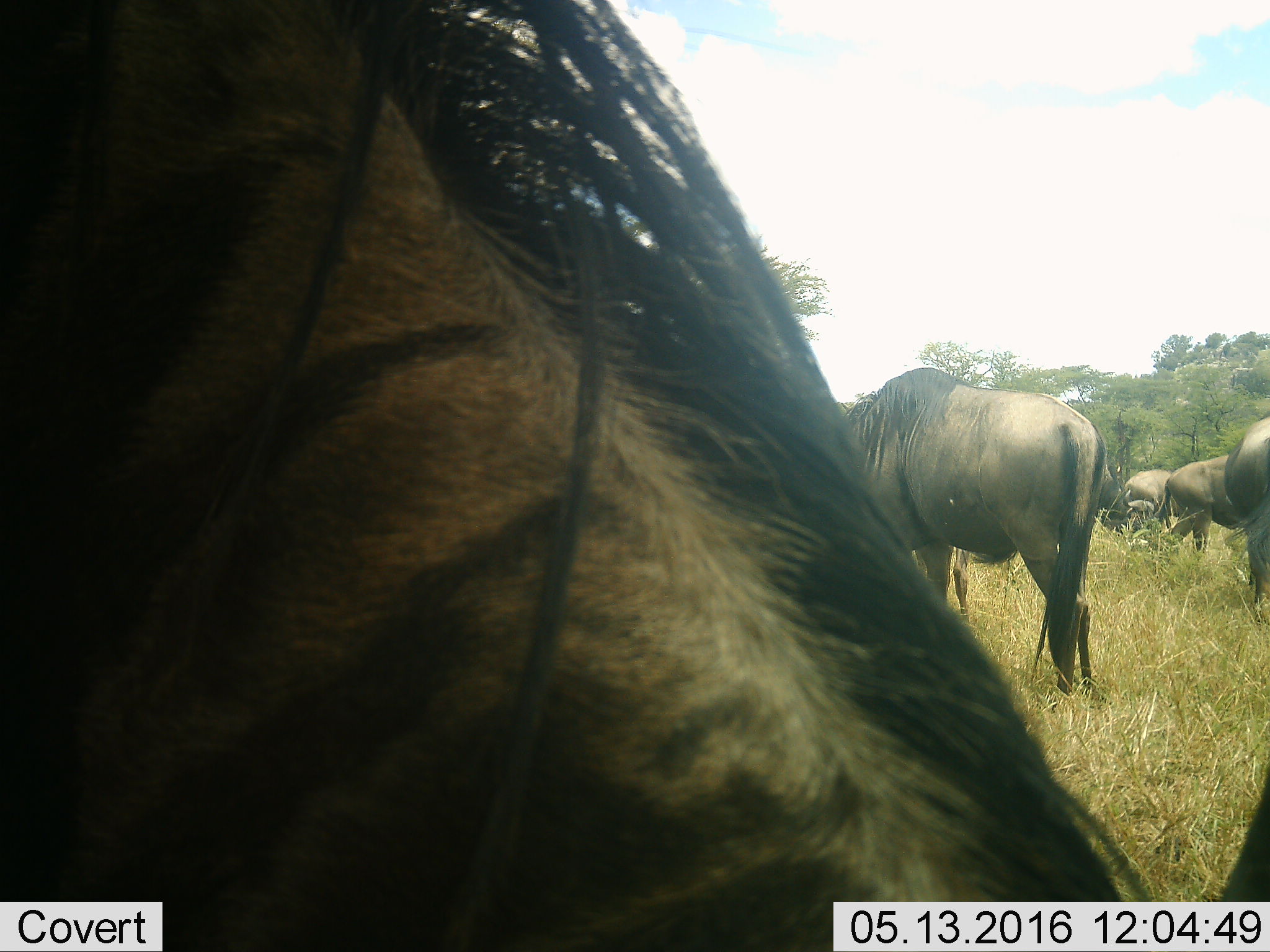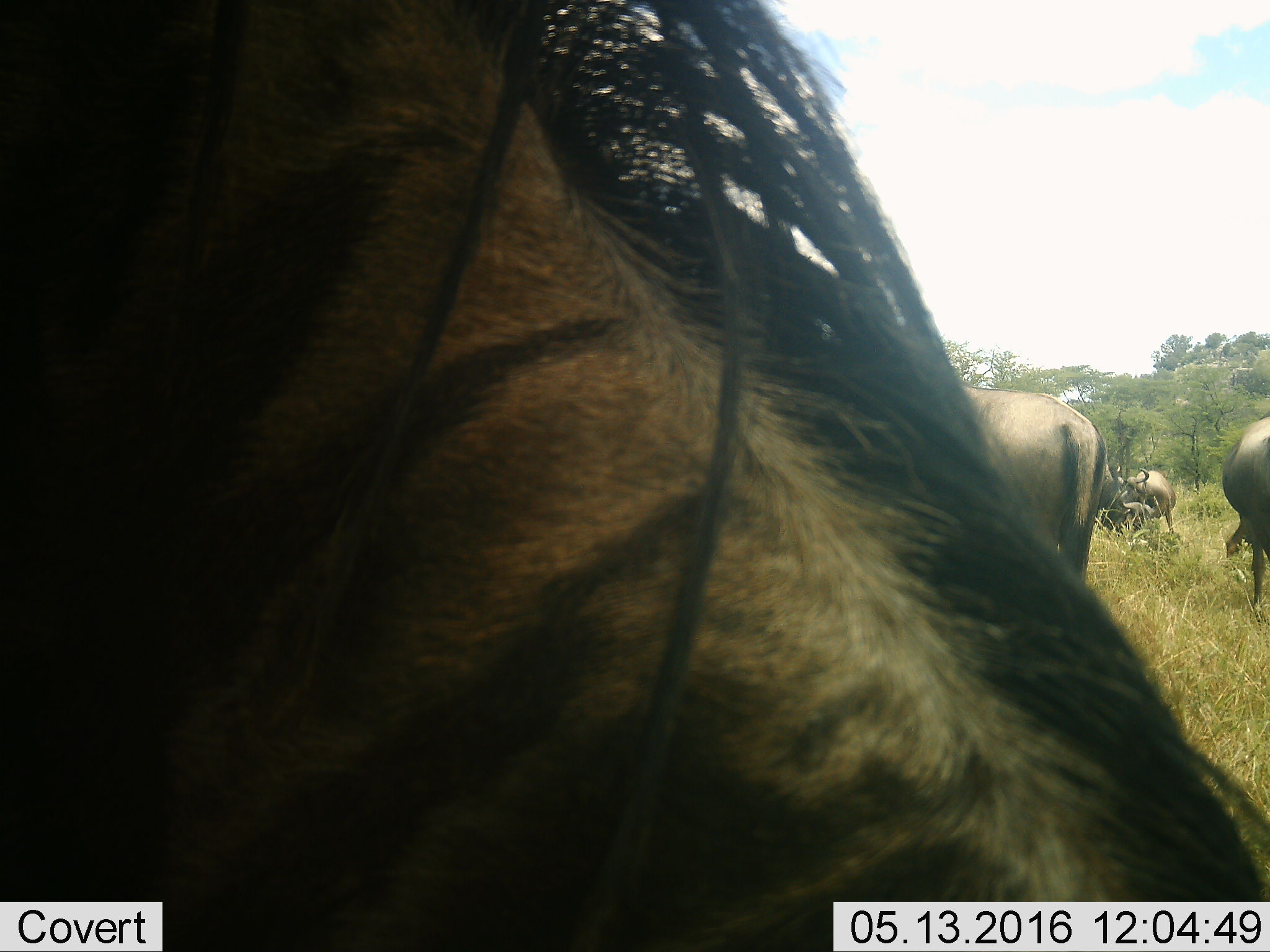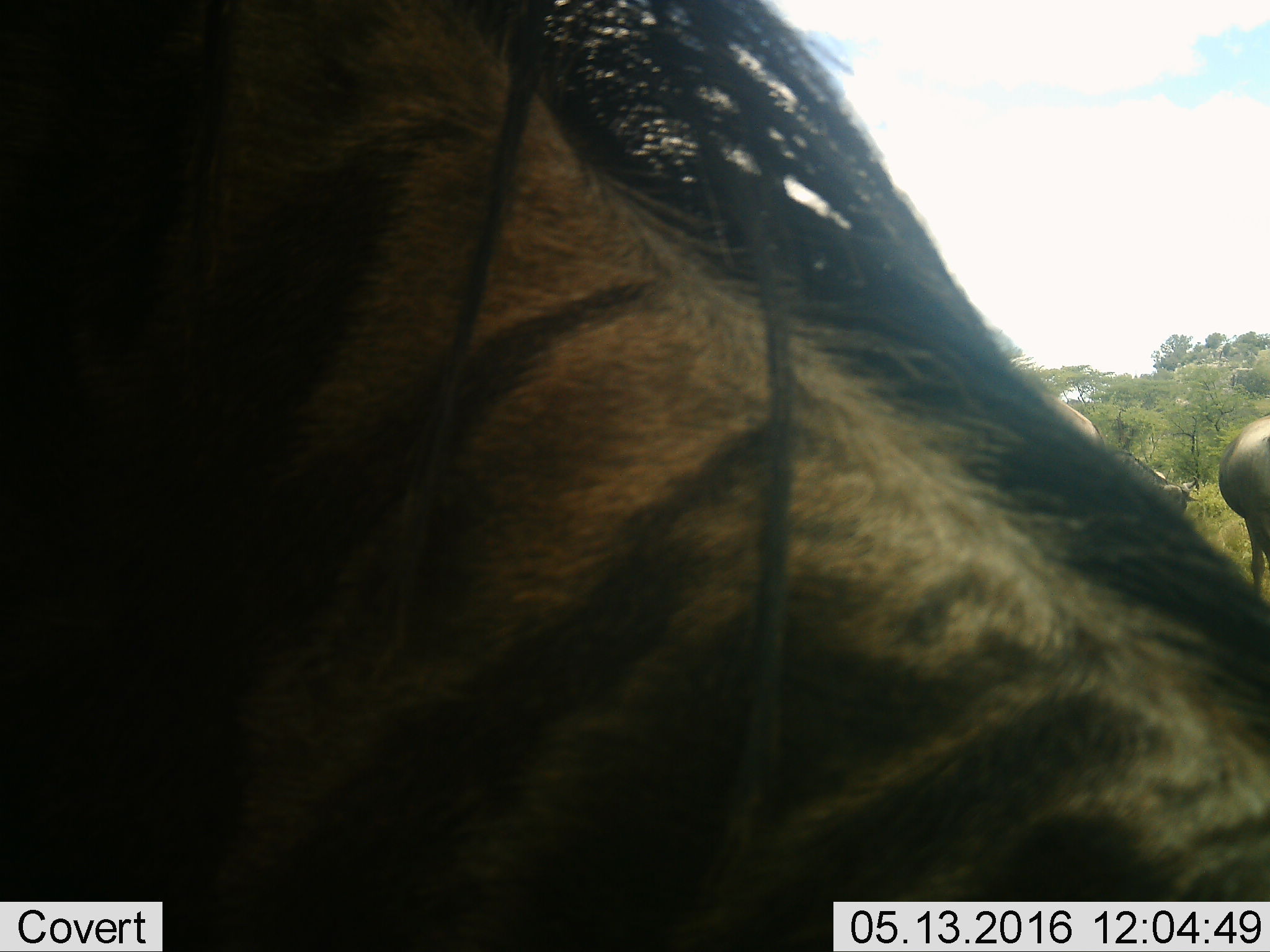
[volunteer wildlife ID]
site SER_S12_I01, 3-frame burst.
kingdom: Animalia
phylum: Chordata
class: Mammalia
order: Artiodactyla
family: Bovidae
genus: Connochaetes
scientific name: Connochaetes taurinus taurinus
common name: blue wildebeest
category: wildebeestblue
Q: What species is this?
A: Wildebeestblue (blue wildebeest) (Connochaetes taurinus taurinus).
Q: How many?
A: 6.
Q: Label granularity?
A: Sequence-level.